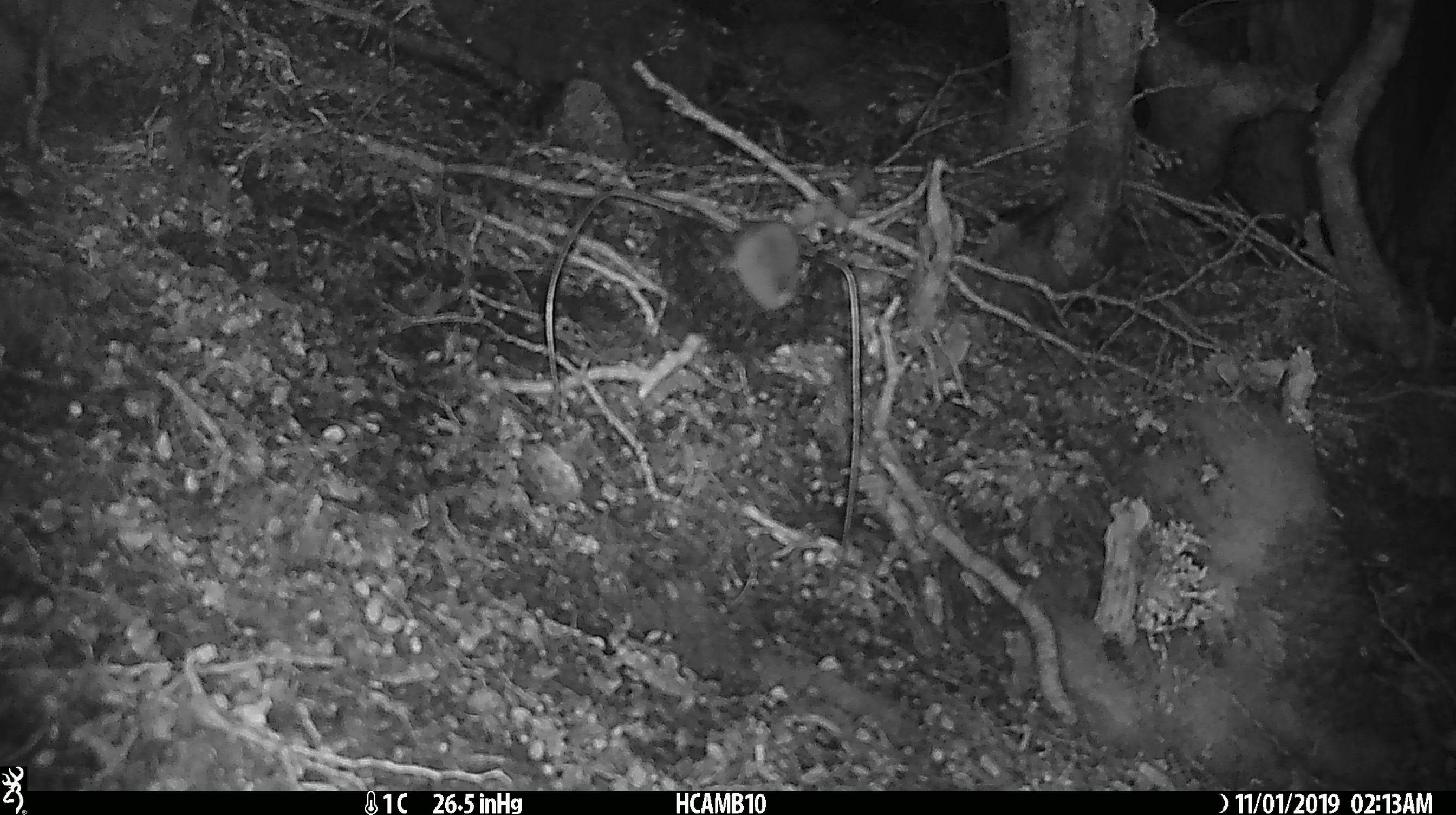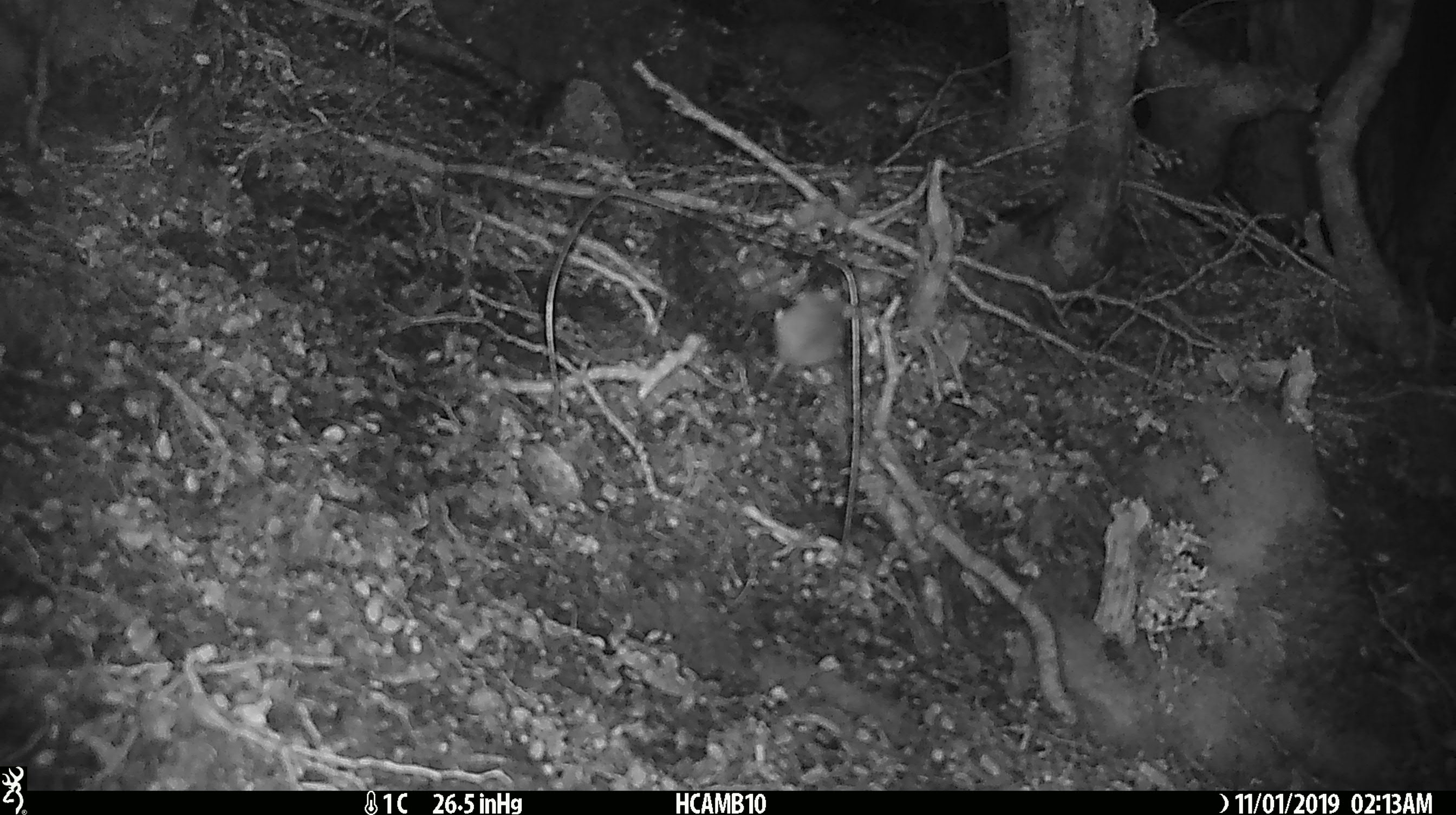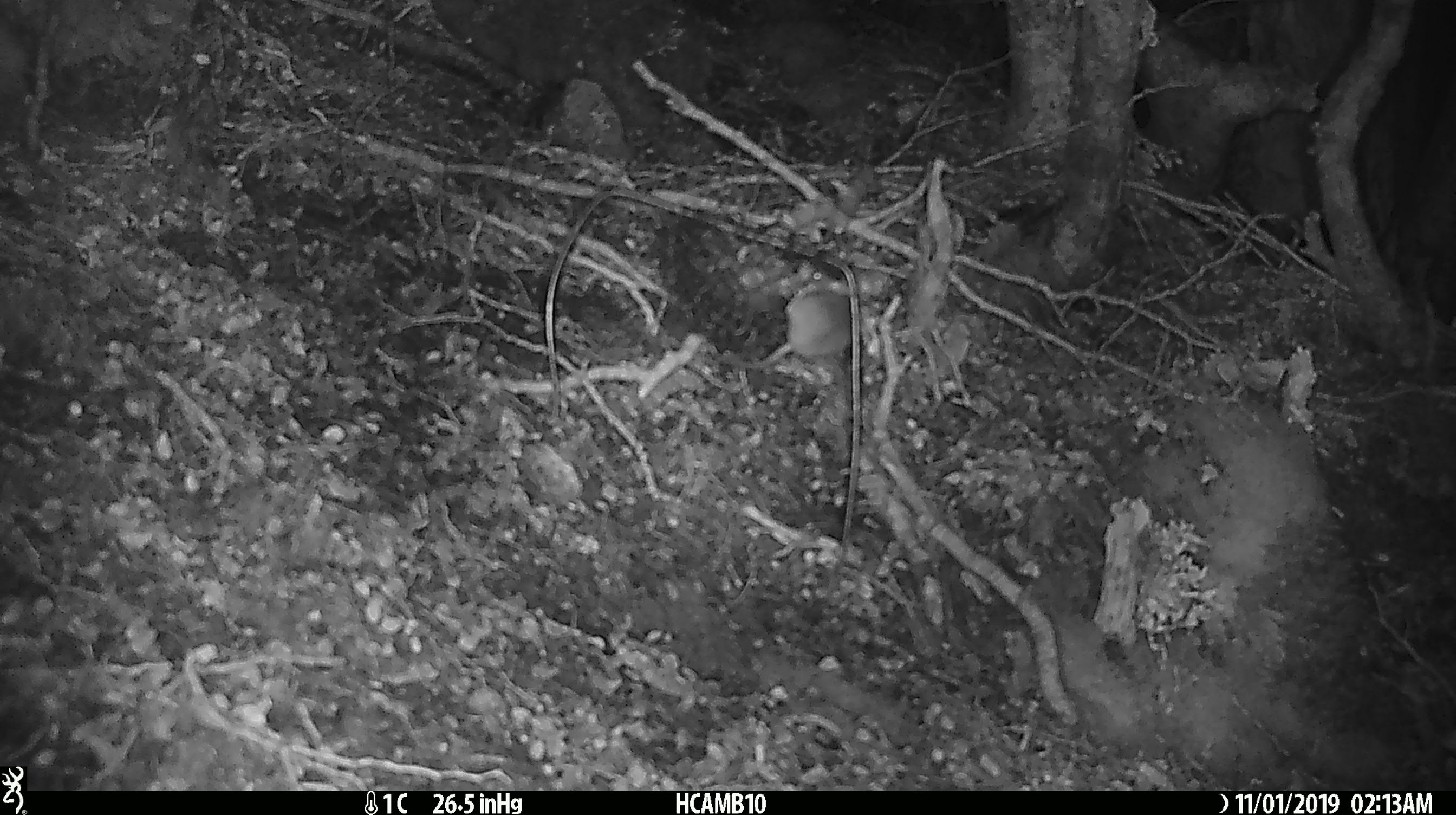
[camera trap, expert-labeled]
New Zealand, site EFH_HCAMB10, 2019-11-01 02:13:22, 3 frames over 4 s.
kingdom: Animalia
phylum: Chordata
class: Mammalia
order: Rodentia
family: Muridae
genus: Mus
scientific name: Mus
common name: mouse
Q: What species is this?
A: Mouse (Mus).